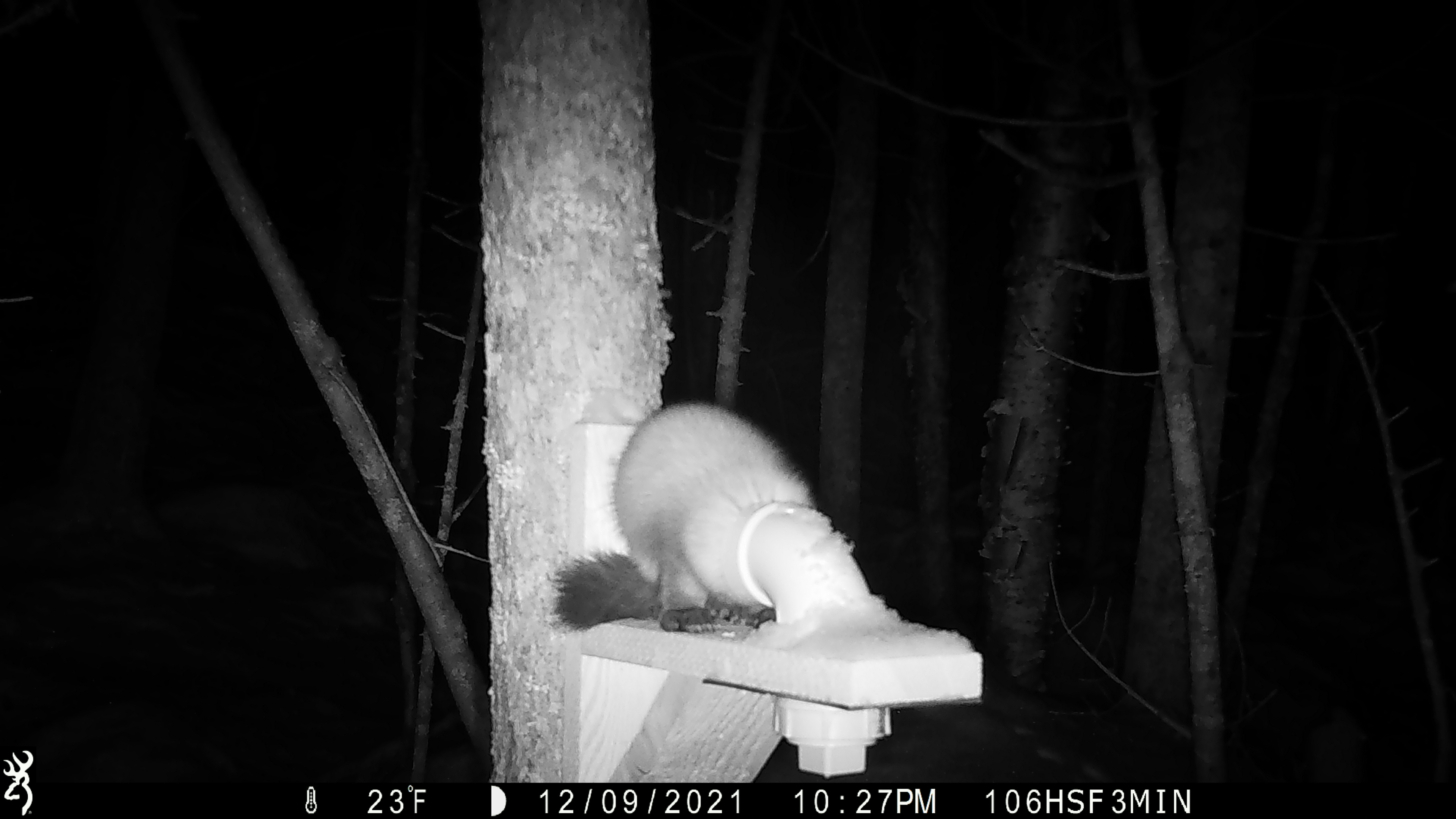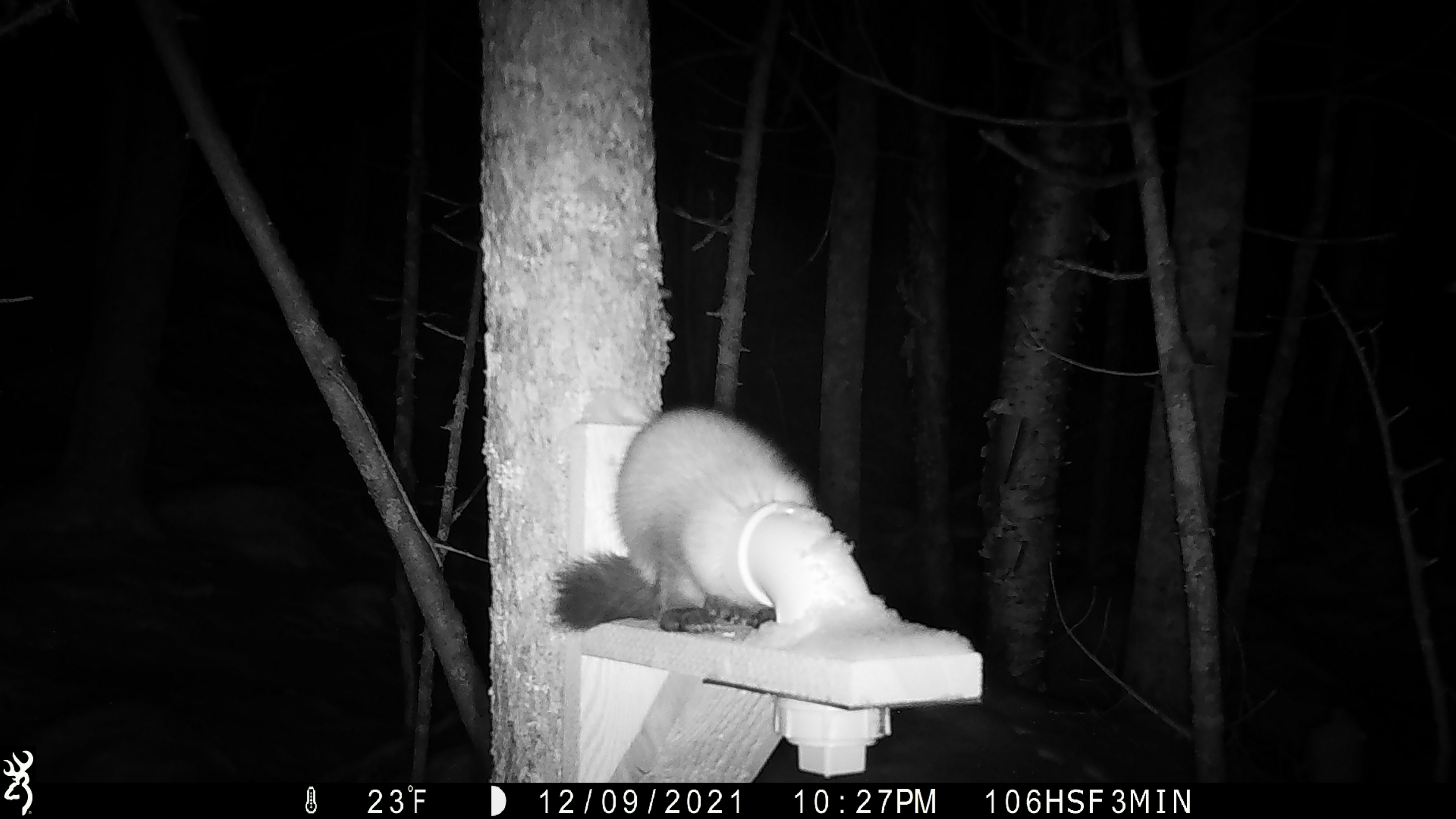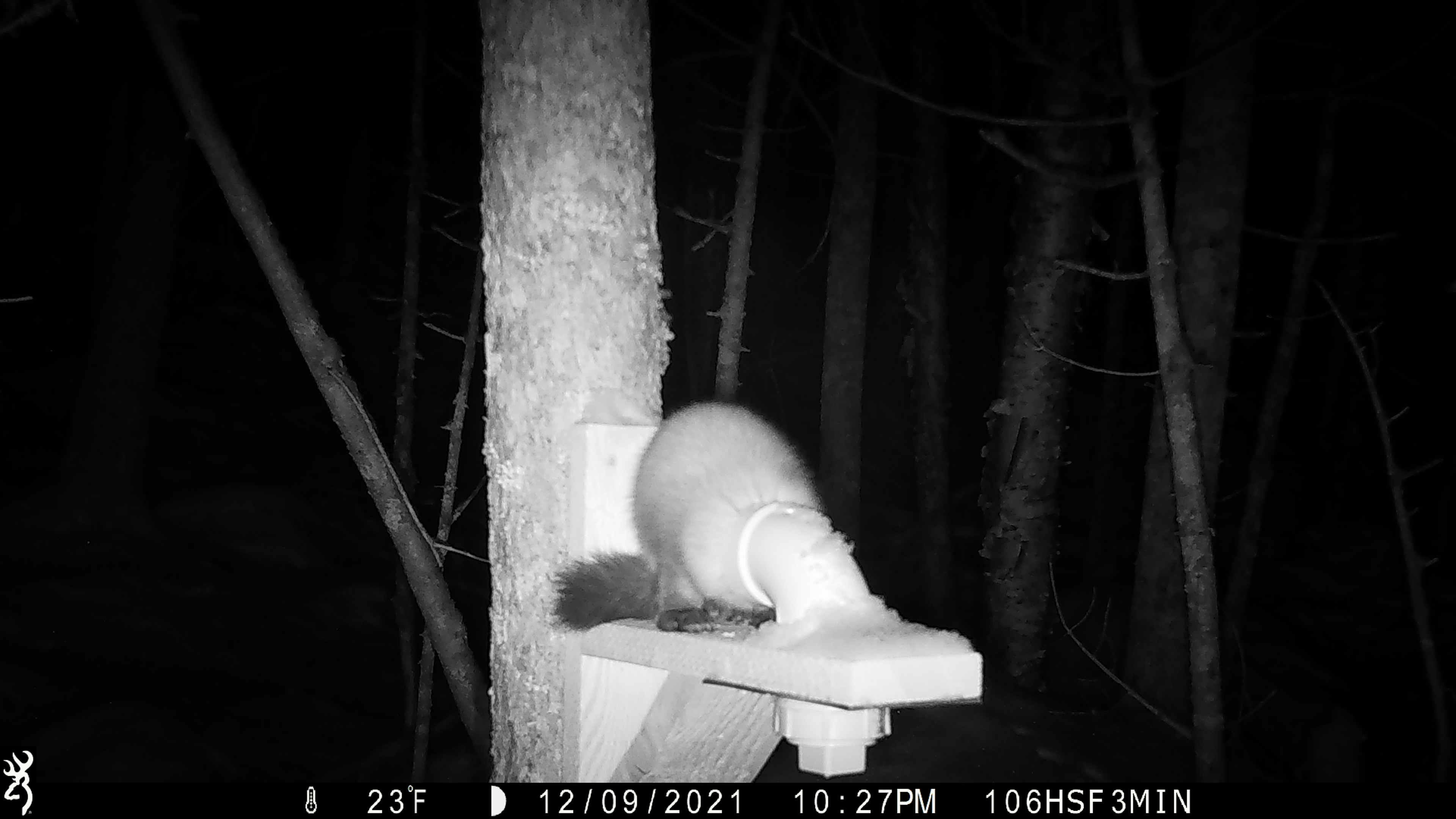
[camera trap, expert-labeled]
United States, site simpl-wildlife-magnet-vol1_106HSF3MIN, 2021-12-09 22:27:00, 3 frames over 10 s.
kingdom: Animalia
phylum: Chordata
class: Mammalia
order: Carnivora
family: Mustelidae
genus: Martes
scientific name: Martes americana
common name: american marten